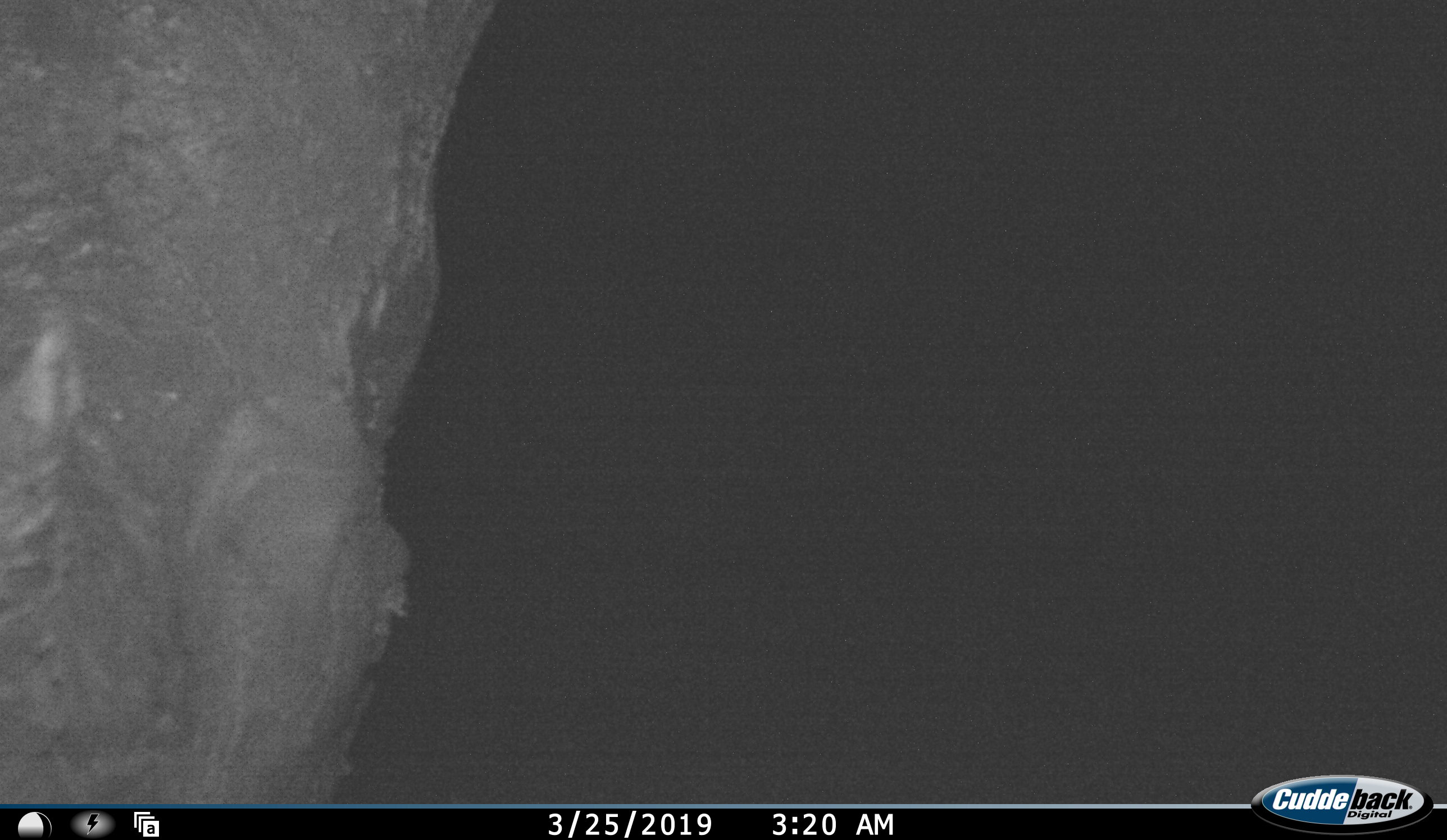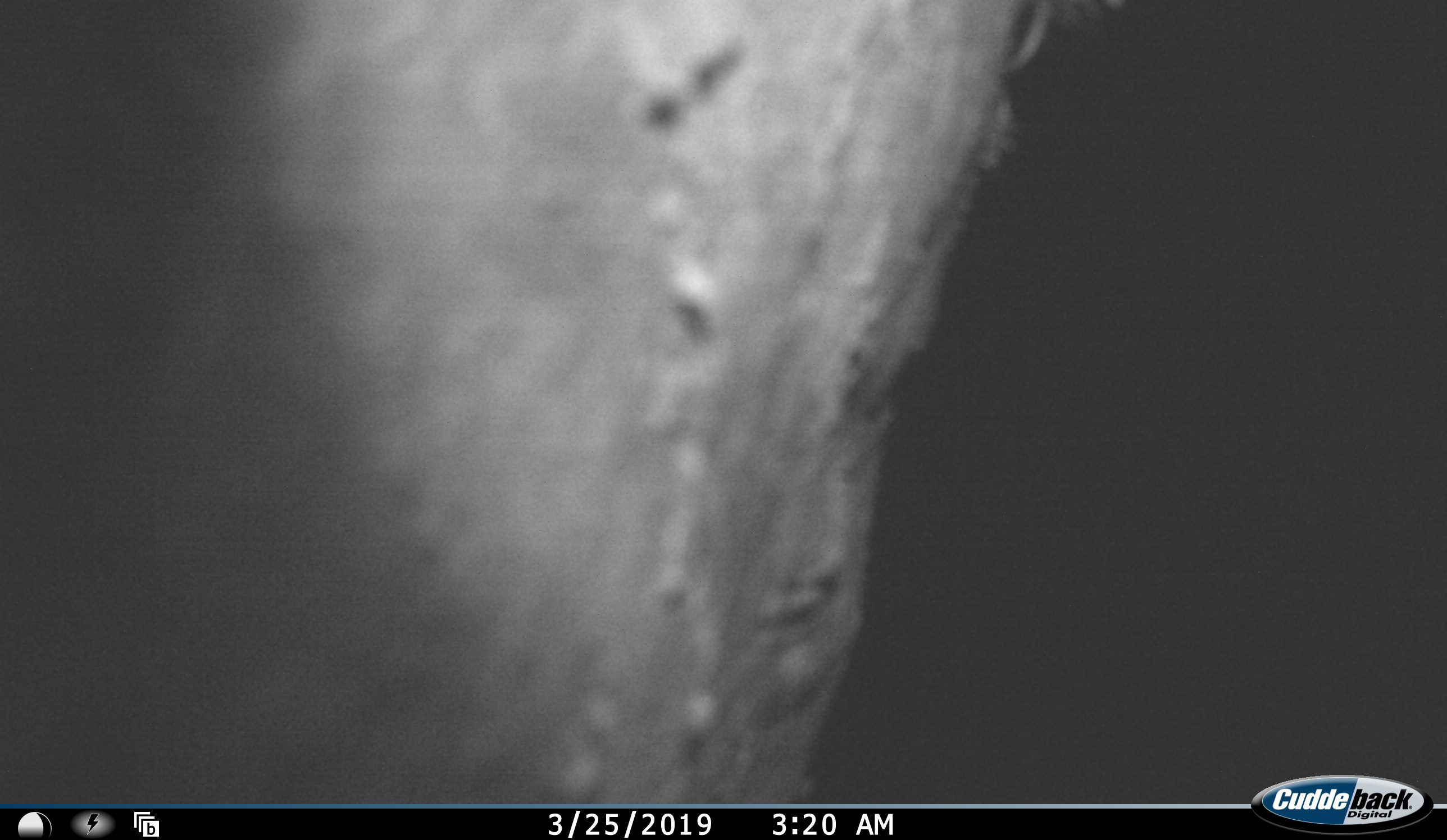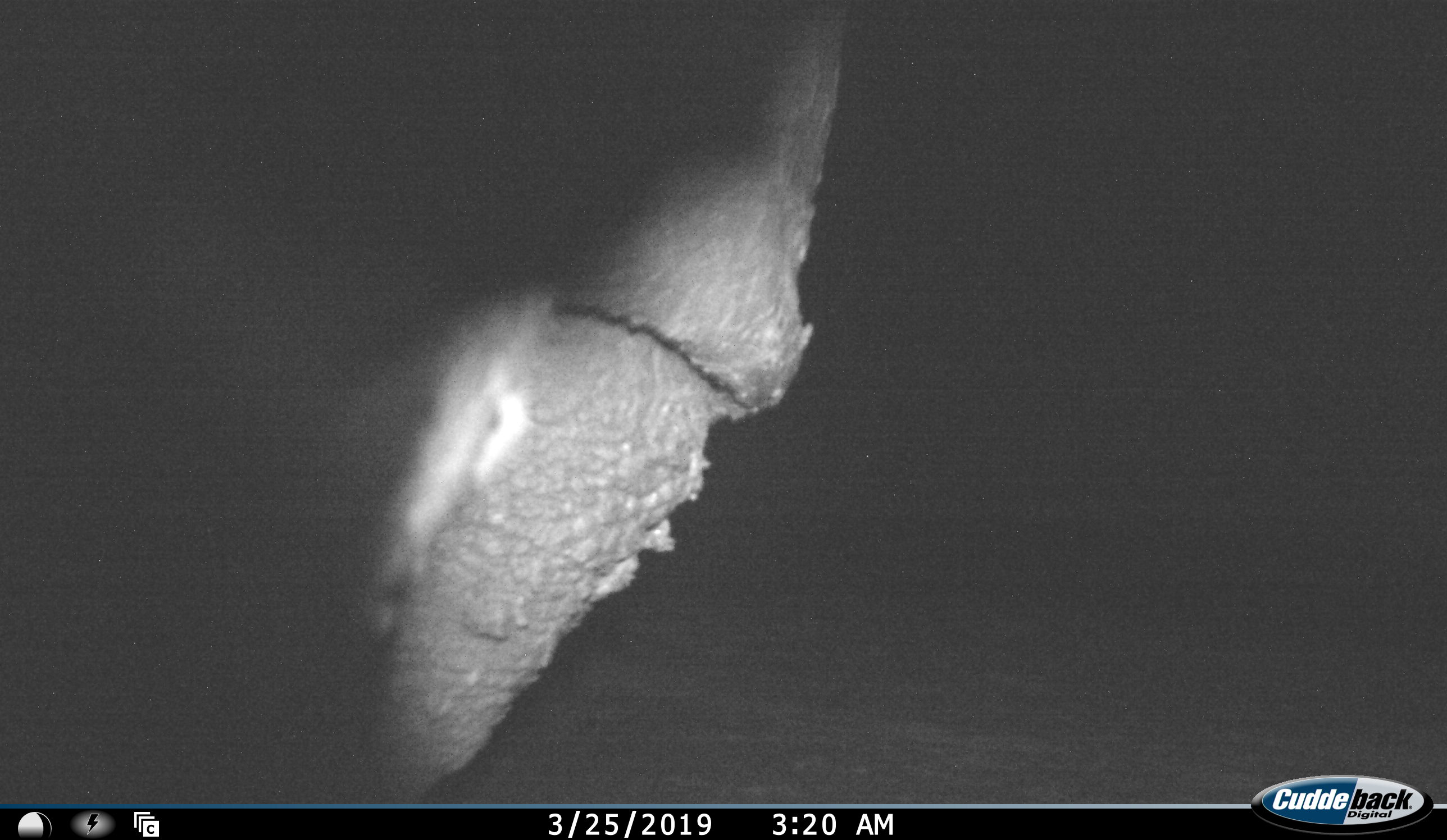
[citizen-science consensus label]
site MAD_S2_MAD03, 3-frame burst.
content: unidentified animal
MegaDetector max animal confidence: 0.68